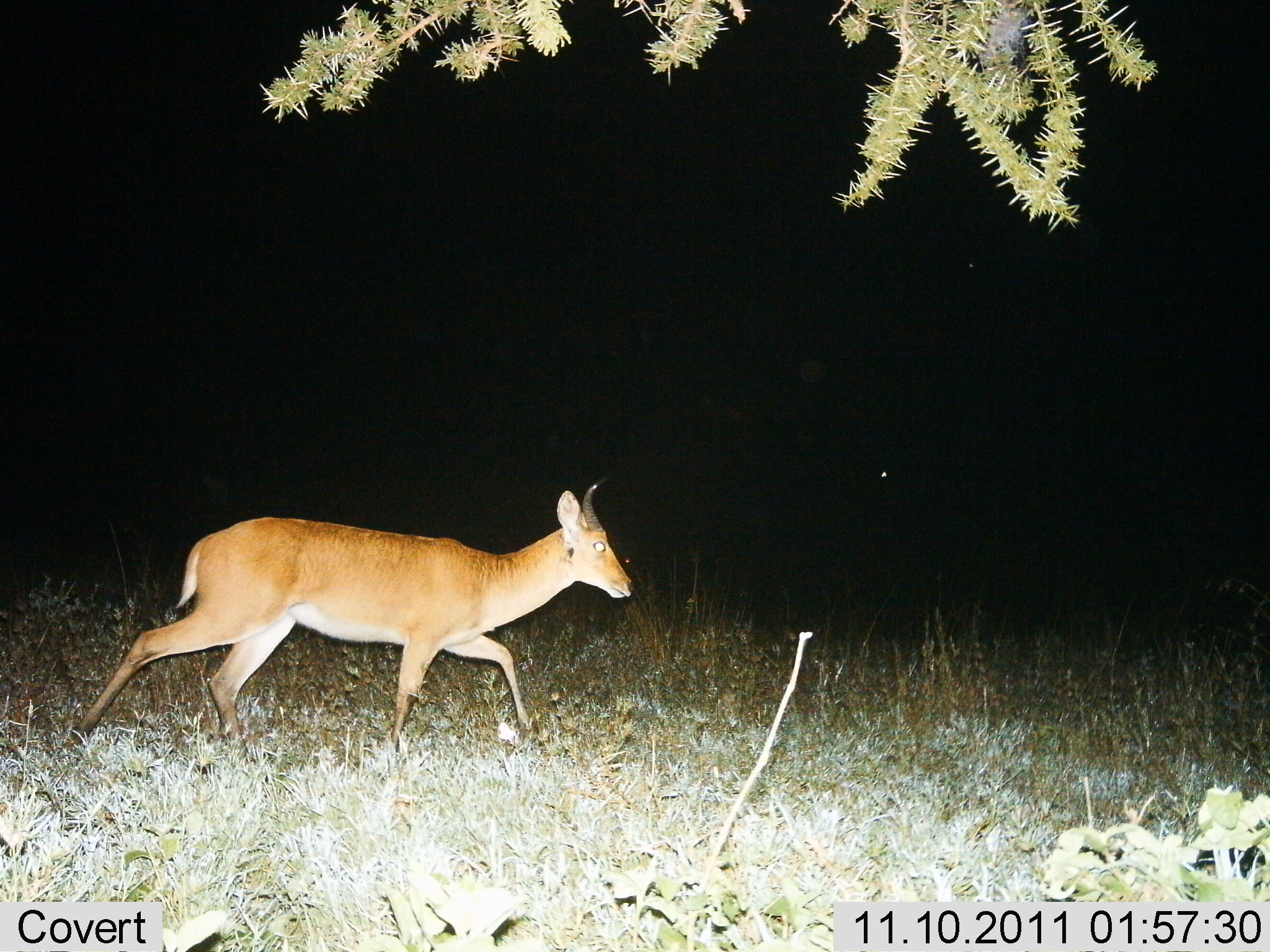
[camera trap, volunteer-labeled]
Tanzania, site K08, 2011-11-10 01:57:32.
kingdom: Animalia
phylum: Chordata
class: Mammalia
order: Artiodactyla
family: Bovidae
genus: Redunca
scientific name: Redunca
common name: reedbuck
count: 1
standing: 8%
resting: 0%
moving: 100%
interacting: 0%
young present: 0%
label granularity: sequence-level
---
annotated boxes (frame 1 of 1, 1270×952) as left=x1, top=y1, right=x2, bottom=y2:
animal: left=74, top=479, right=637, bottom=751